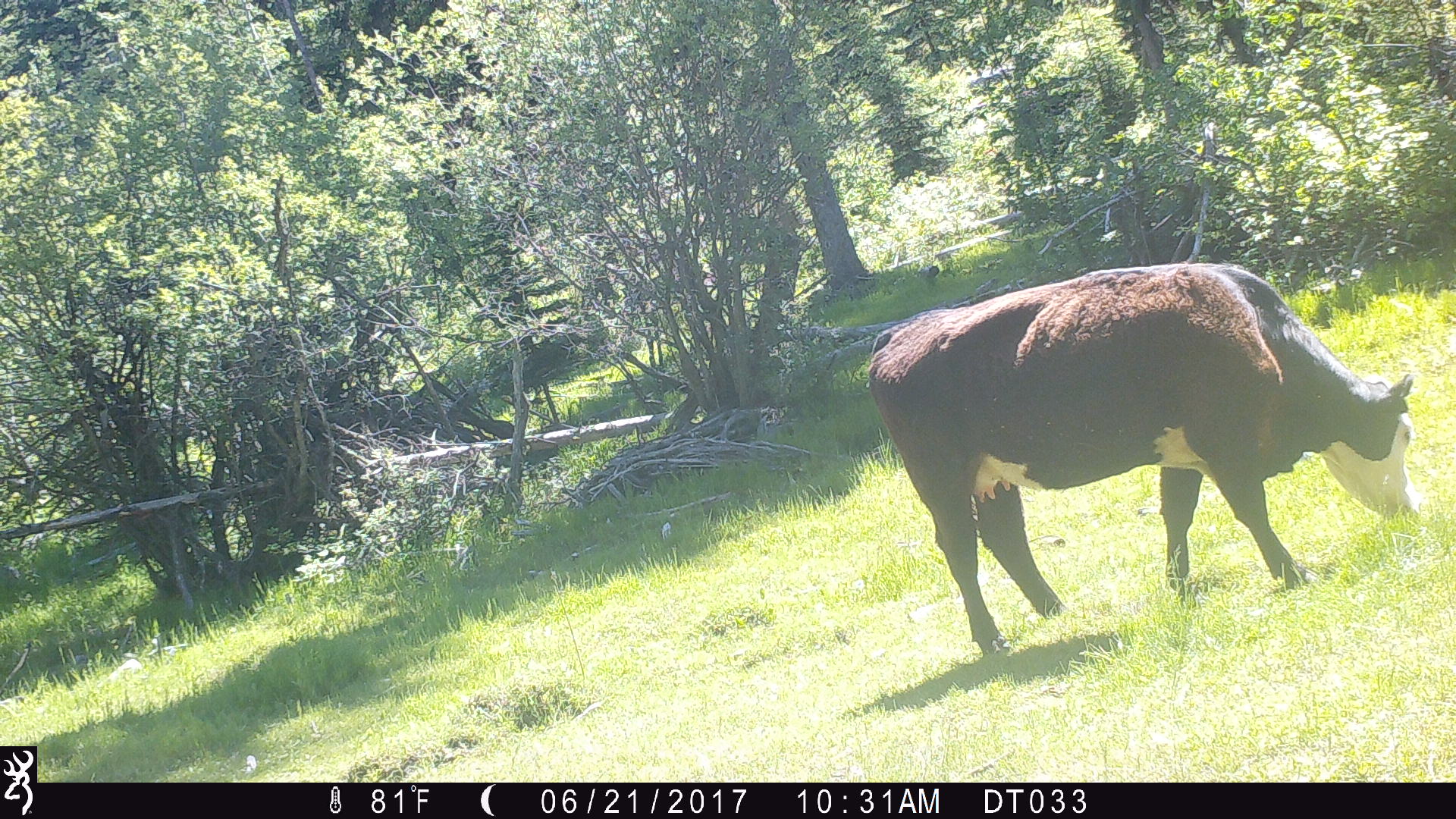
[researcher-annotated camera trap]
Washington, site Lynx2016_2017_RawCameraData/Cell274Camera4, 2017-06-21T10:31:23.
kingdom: Animalia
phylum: Chordata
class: Mammalia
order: Artiodactyla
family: Bovidae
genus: Bos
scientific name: Bos taurus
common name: domestic cattle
Domestic cattle (Bos taurus). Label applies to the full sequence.